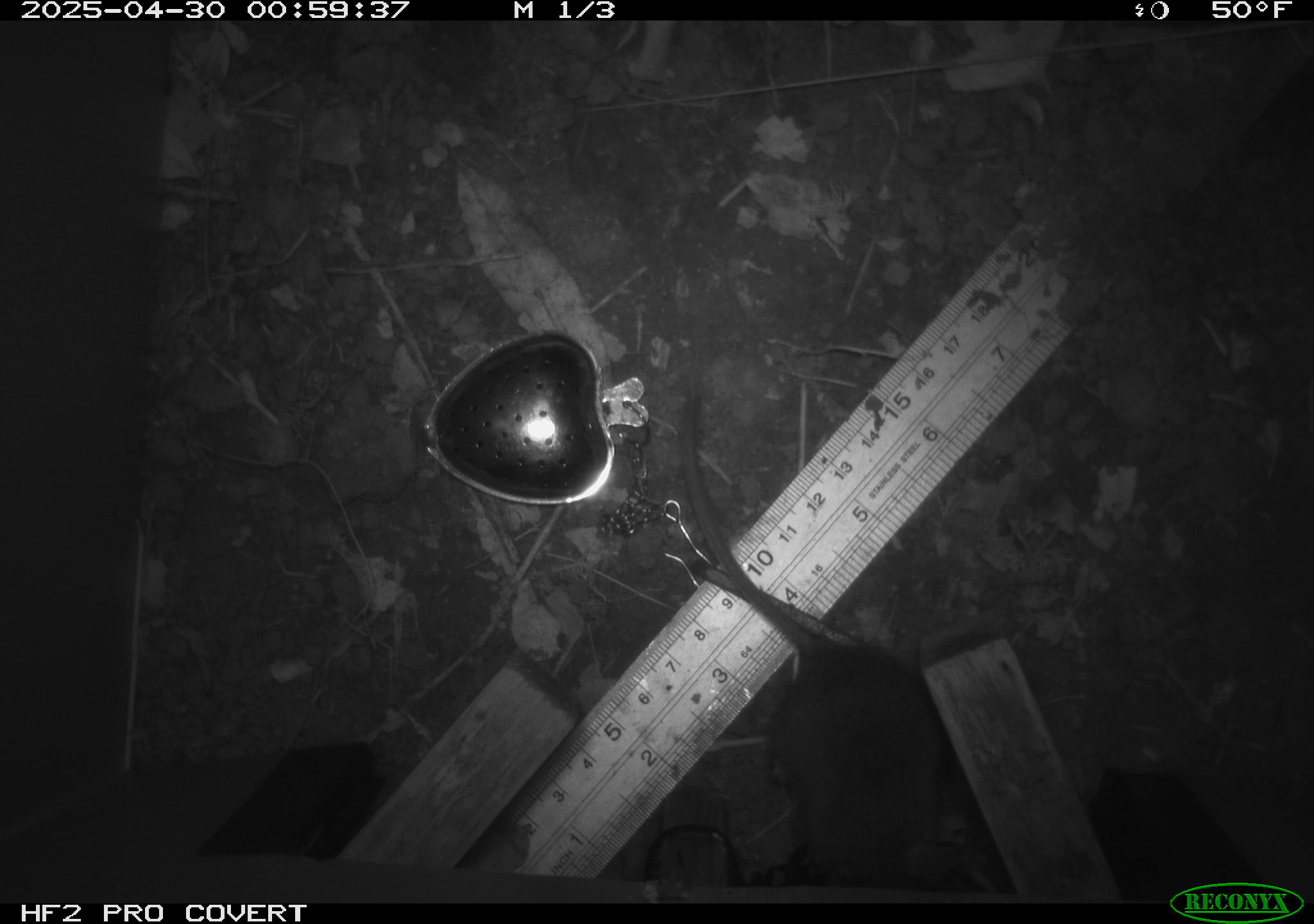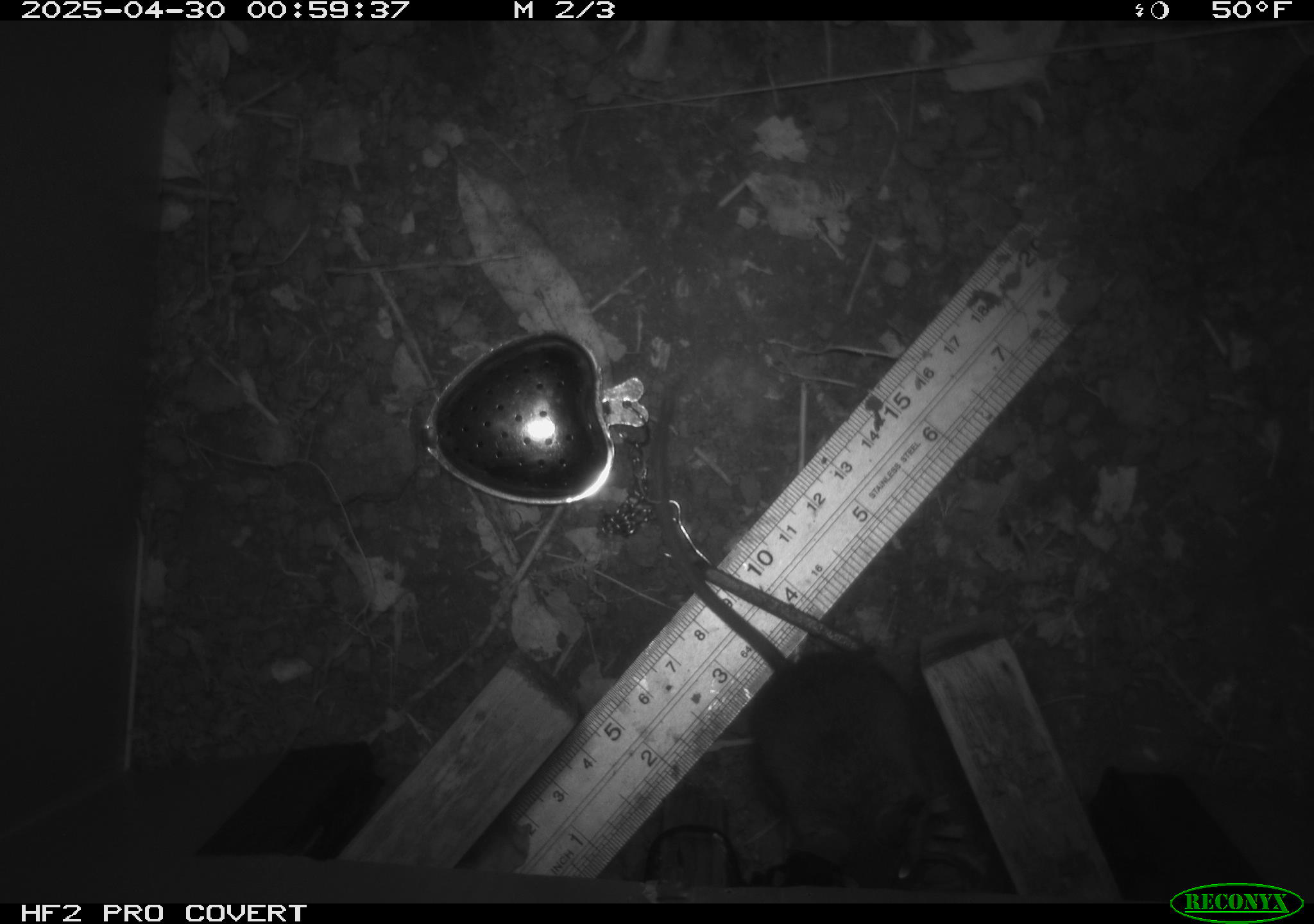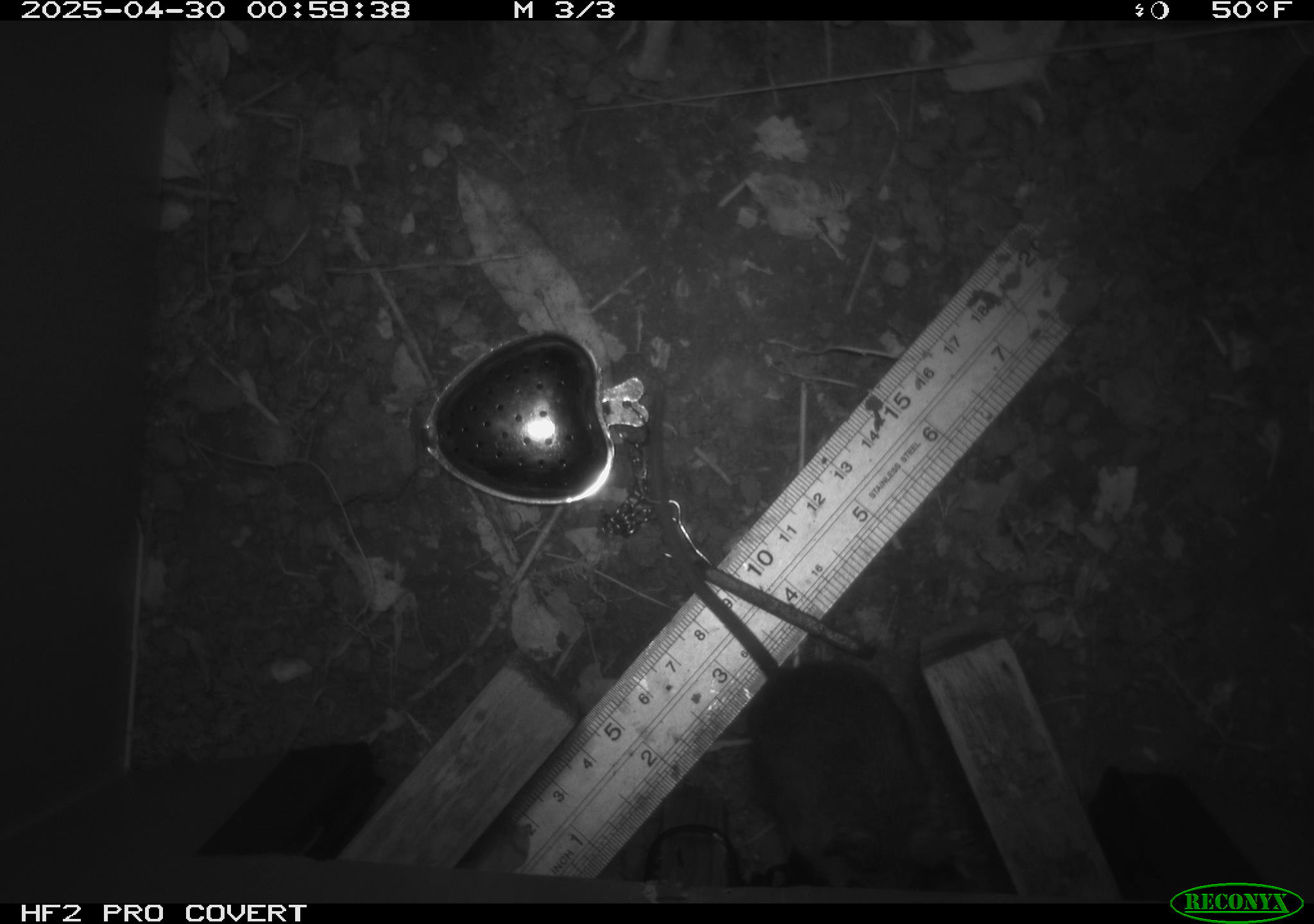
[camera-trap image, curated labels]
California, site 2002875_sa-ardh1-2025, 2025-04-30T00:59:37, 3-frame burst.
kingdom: Animalia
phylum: Chordata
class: Mammalia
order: Rodentia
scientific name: Rodentia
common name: mouse species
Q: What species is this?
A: Mouse species (Rodentia).